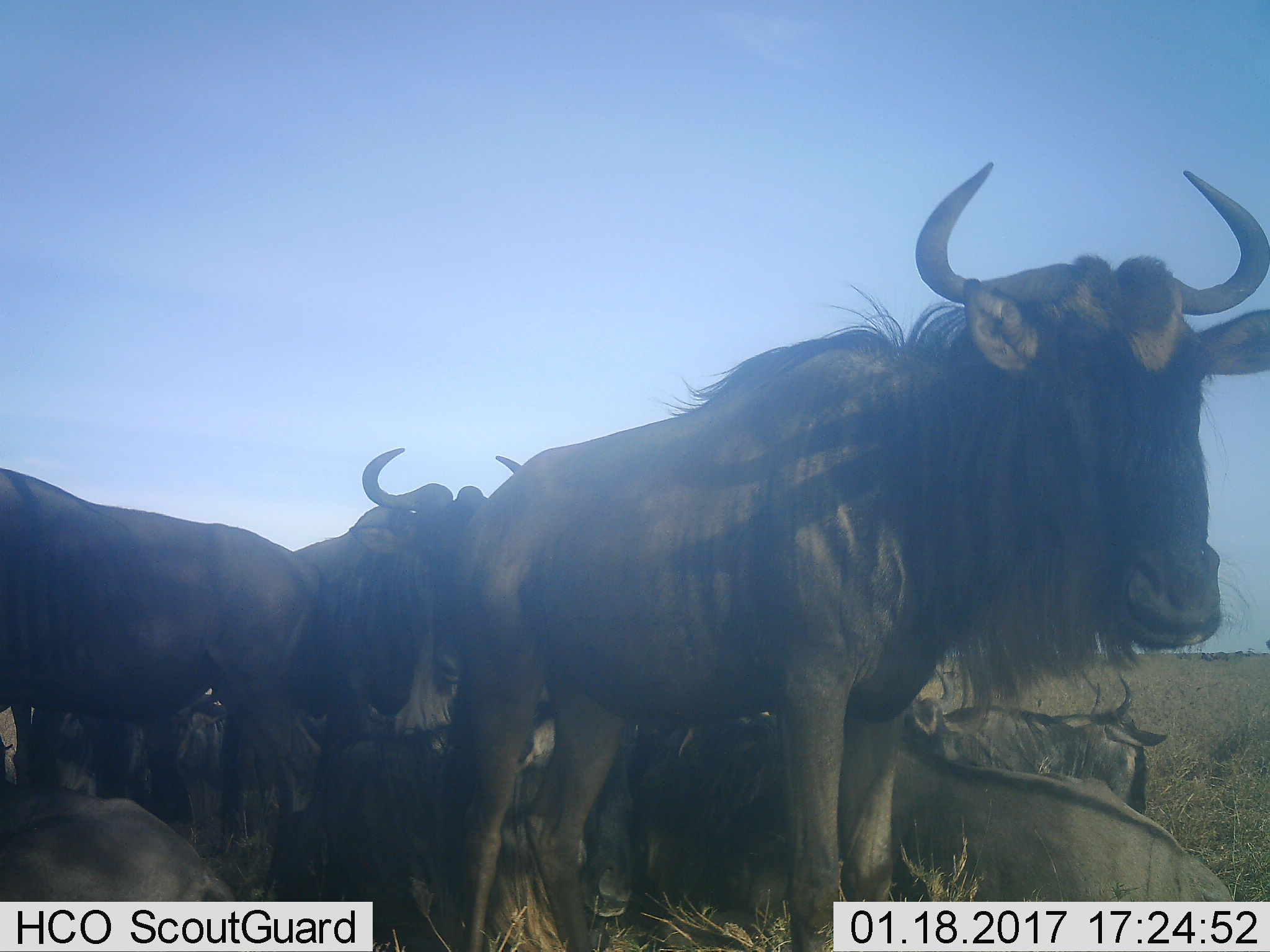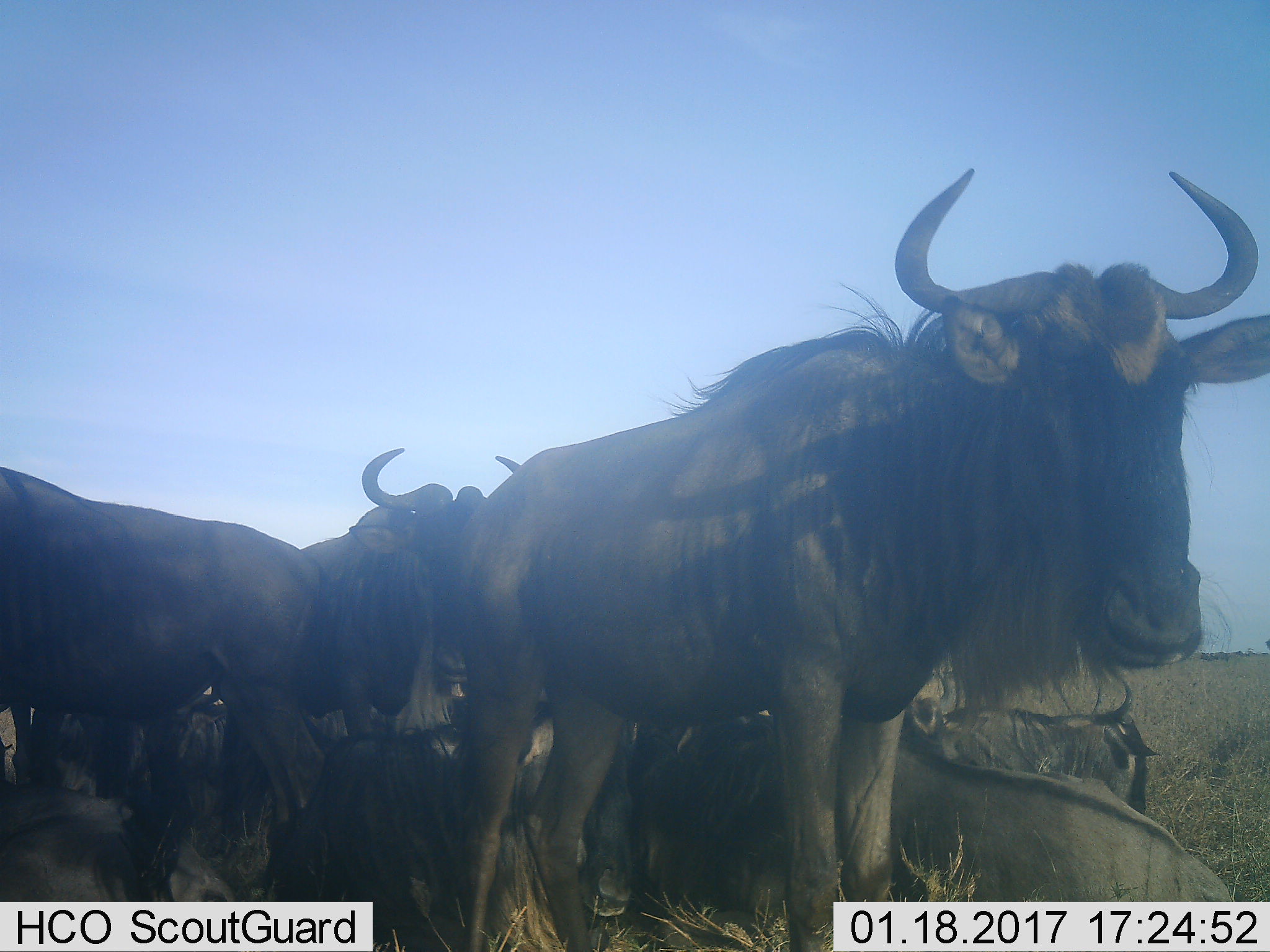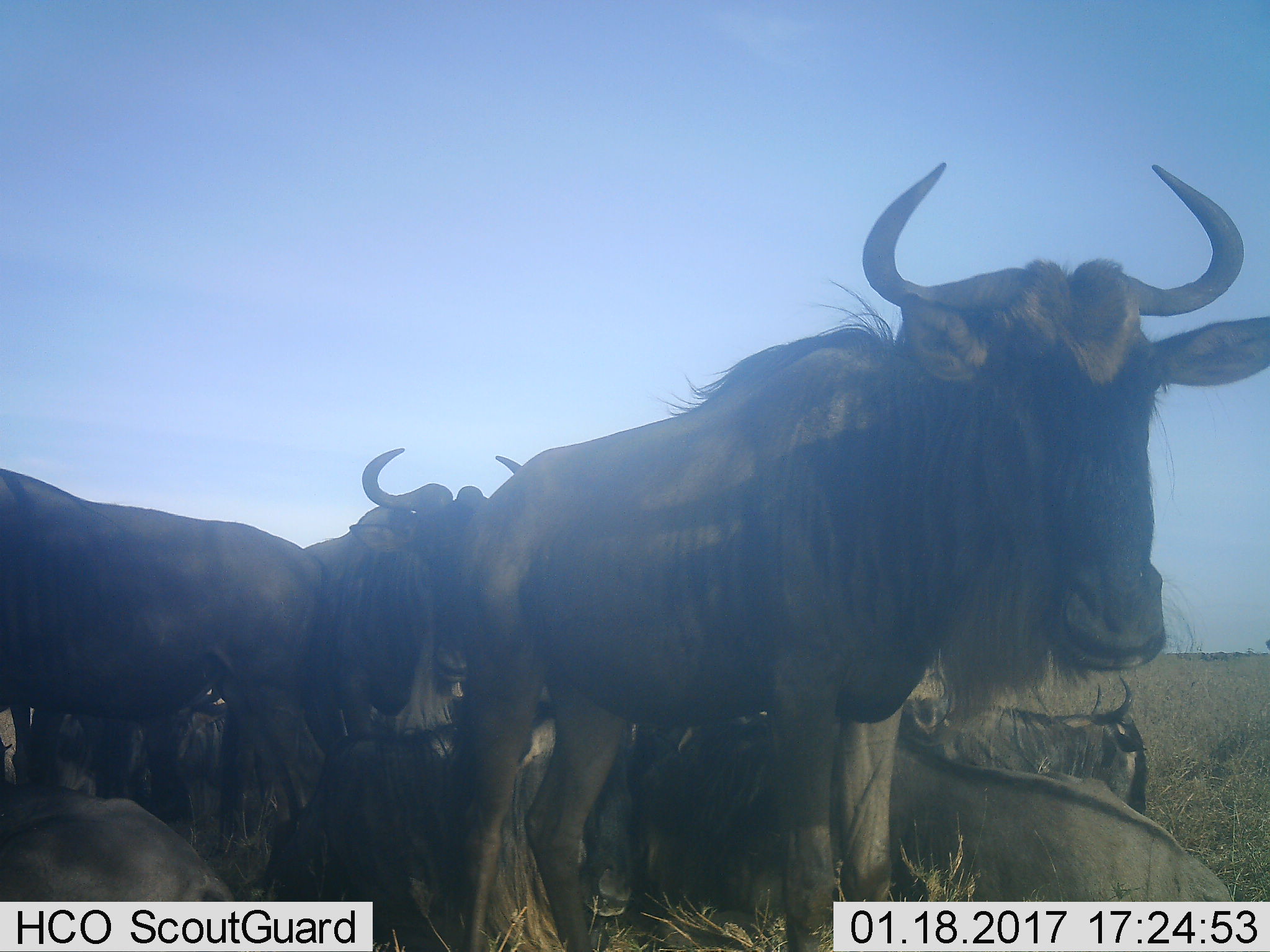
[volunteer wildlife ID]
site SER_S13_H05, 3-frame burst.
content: unidentified animal